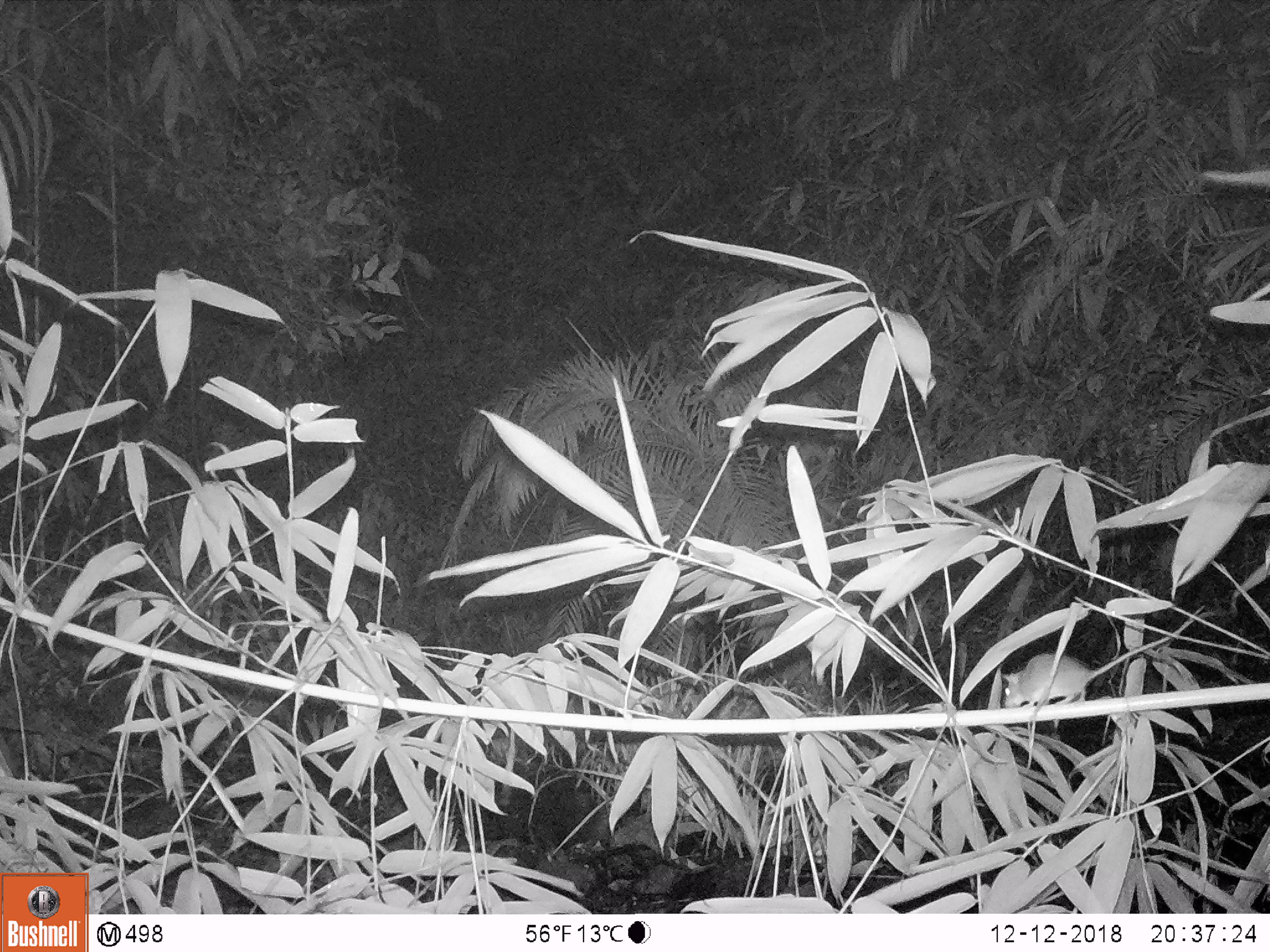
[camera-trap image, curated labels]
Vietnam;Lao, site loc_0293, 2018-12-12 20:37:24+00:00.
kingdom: Animalia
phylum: Chordata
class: Mammalia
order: Rodentia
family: Muridae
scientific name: Muridae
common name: old-world mice and rats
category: unidentified murid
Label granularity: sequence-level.